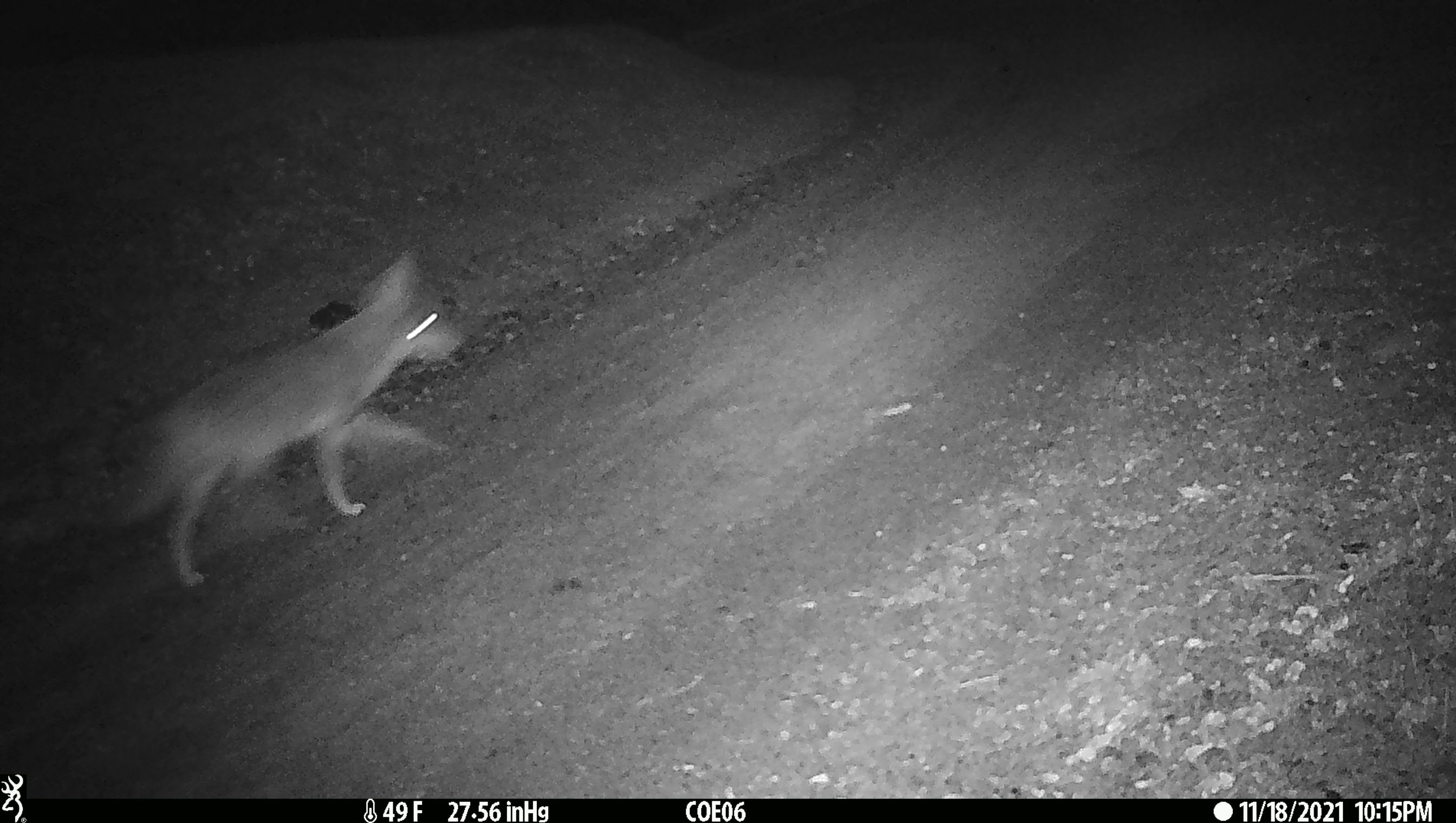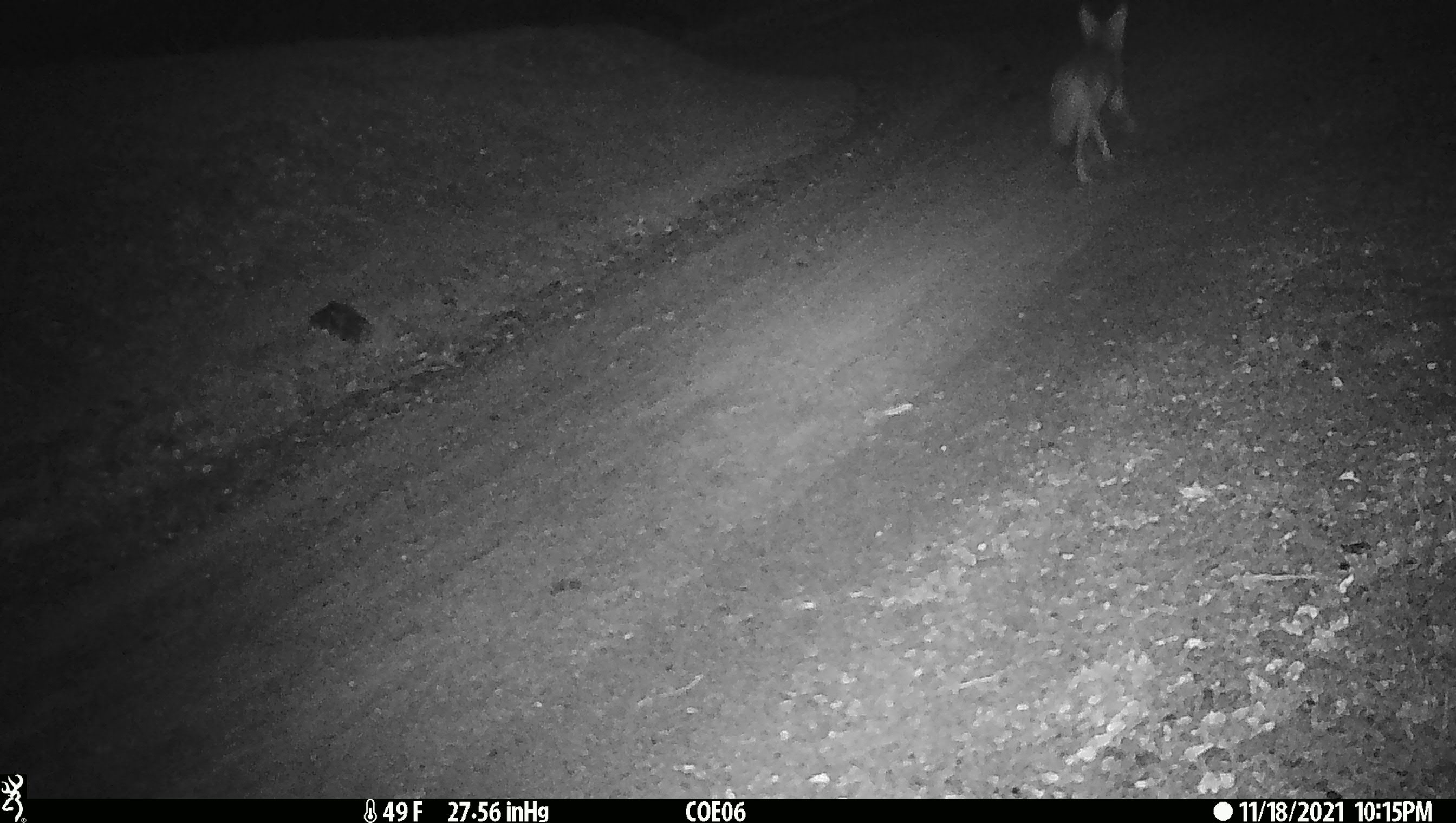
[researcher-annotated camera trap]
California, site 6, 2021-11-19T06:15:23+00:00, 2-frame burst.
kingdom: Animalia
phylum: Chordata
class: Mammalia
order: Carnivora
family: Canidae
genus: Canis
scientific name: Canis latrans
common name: coyote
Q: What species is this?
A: Coyote (Canis latrans).